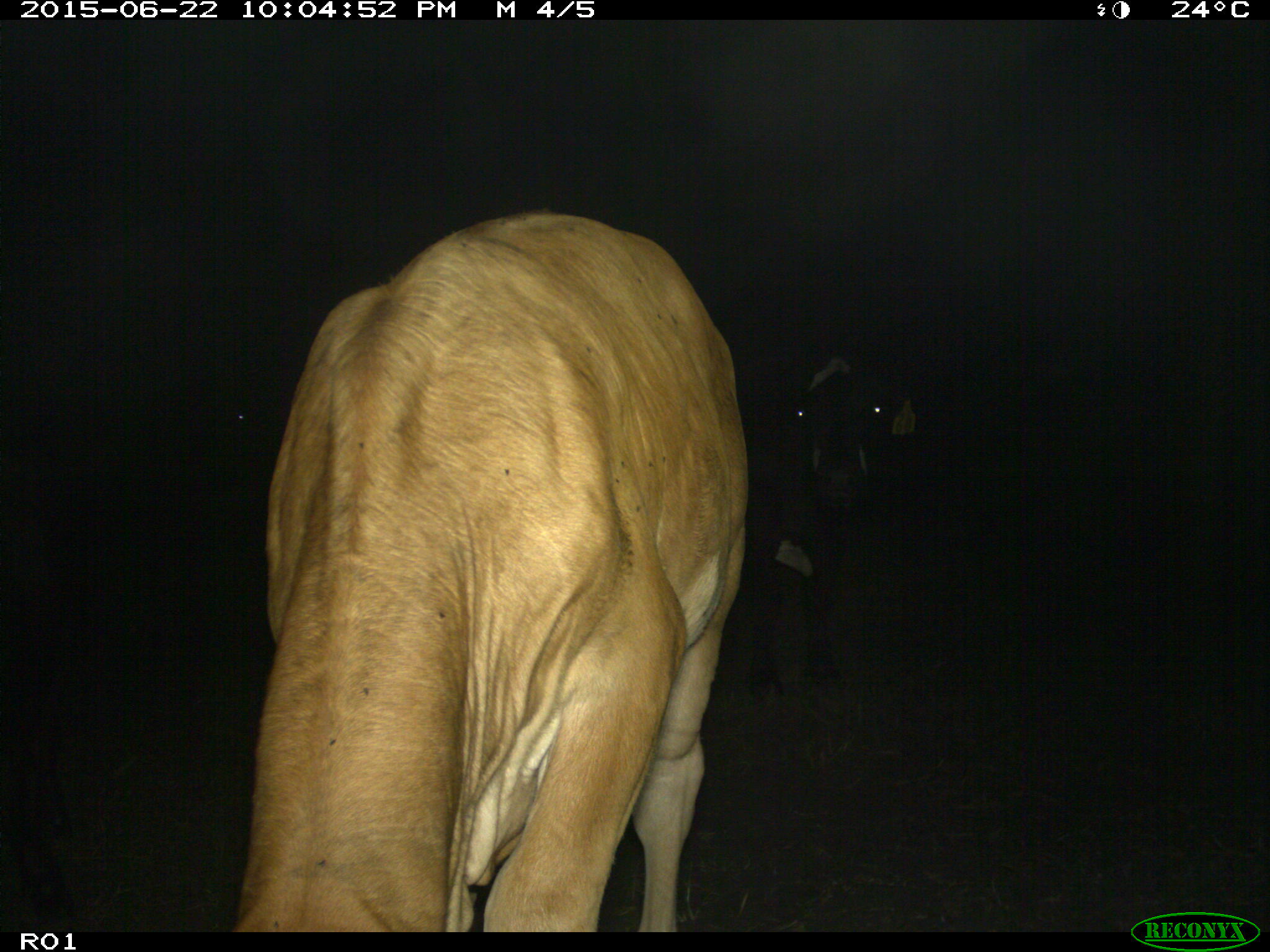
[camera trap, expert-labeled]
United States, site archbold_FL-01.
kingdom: Animalia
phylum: Chordata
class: Mammalia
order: Artiodactyla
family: Bovidae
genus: Bos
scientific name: Bos taurus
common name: domestic cow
Bos taurus (domestic cow).